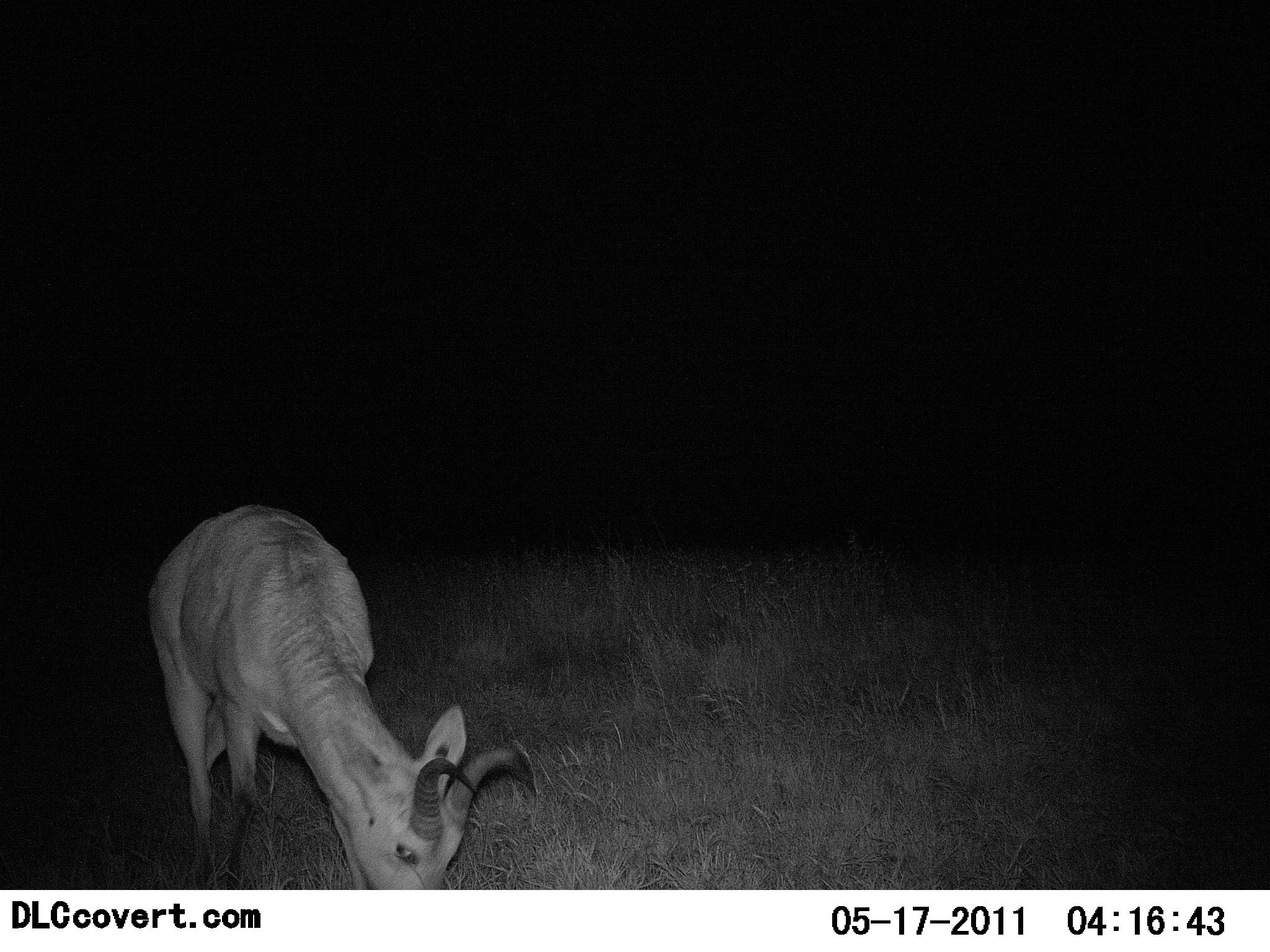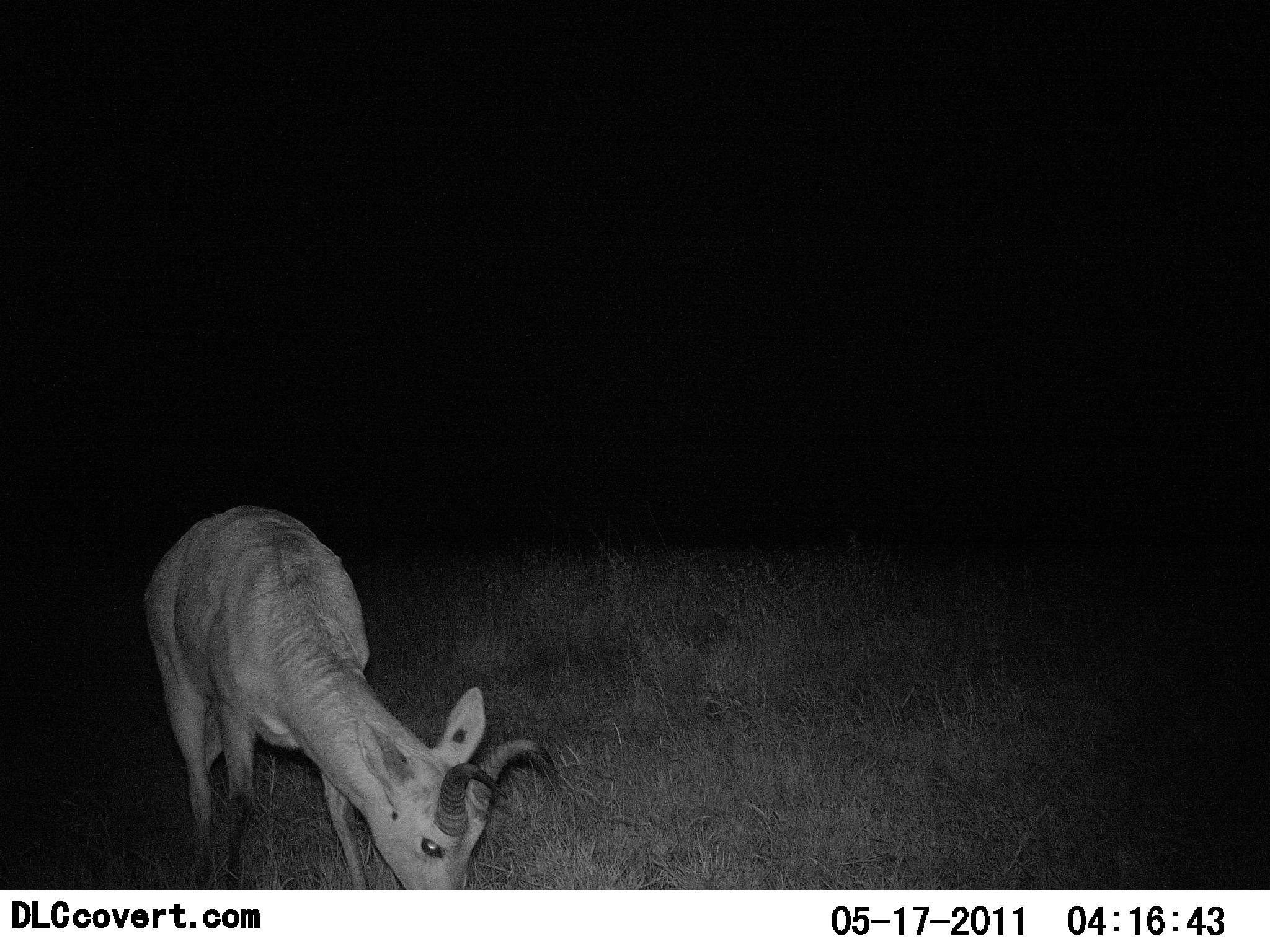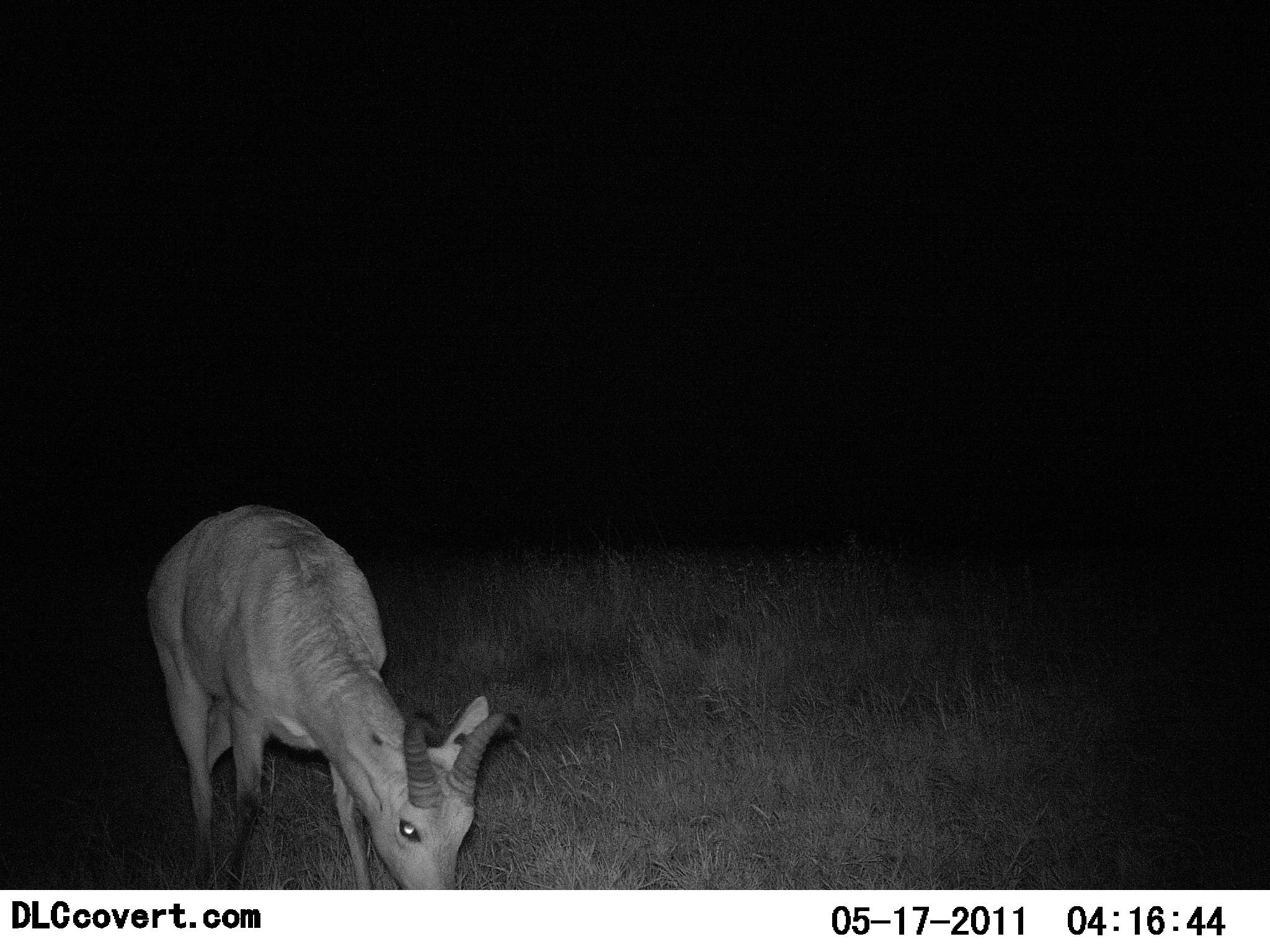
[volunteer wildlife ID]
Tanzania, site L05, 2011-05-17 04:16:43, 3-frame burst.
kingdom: Animalia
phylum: Chordata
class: Mammalia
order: Artiodactyla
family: Bovidae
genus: Redunca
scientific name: Redunca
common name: reedbuck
Reedbuck (Redunca), count 1. Behavior (volunteer vote fractions): standing 29%, resting 0%, moving 0%, interacting 0%. Young present (vote fraction): 0%. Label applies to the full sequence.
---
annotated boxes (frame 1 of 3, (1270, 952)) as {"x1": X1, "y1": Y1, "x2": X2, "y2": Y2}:
animal: {"x1": 146, "y1": 505, "x2": 521, "y2": 890}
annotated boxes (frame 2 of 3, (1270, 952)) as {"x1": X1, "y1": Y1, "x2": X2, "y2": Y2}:
animal: {"x1": 143, "y1": 505, "x2": 552, "y2": 889}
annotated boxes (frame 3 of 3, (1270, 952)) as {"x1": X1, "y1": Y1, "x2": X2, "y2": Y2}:
animal: {"x1": 145, "y1": 504, "x2": 522, "y2": 890}